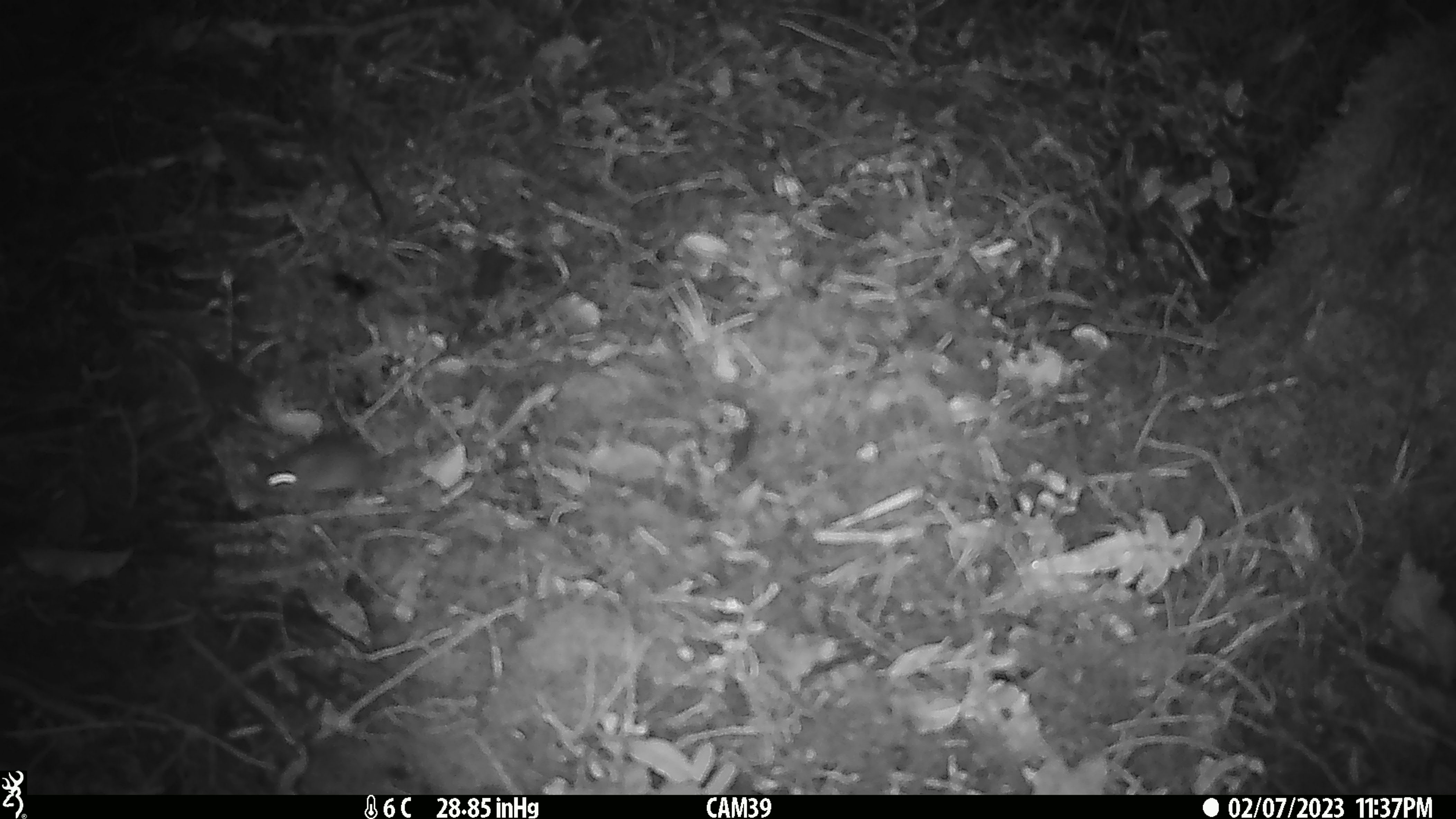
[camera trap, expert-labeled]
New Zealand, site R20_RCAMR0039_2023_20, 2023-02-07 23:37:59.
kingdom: Animalia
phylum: Chordata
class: Mammalia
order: Rodentia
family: Muridae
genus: Mus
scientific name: Mus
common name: mouse